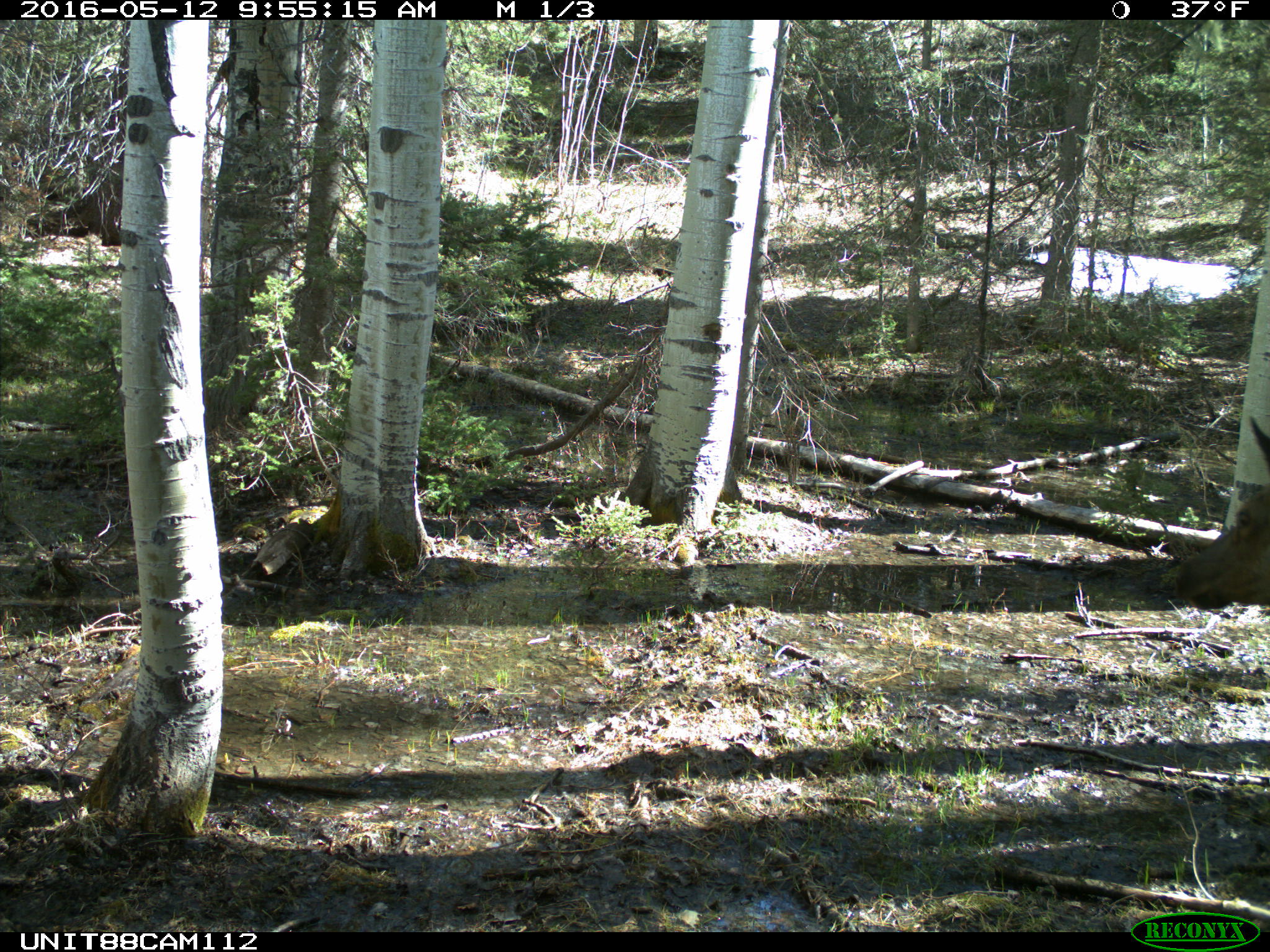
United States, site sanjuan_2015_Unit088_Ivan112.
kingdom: Animalia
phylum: Chordata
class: Mammalia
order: Artiodactyla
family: Cervidae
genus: Cervus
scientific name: Cervus elaphus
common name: red deer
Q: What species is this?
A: Cervus elaphus (red deer).